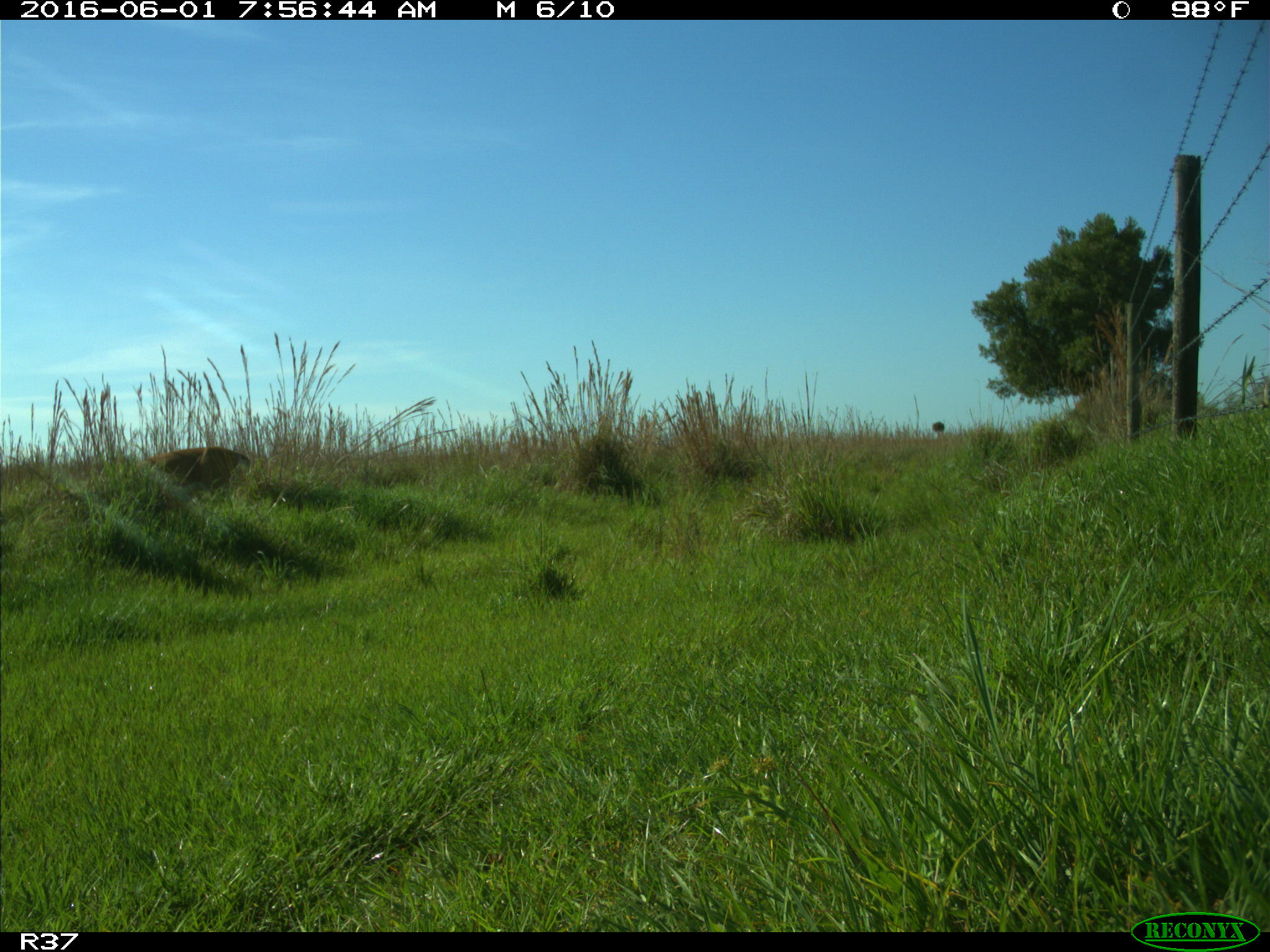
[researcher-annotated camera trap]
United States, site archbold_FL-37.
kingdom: Animalia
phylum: Chordata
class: Mammalia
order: Artiodactyla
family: Cervidae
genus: Odocoileus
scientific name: Odocoileus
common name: deer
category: unidentified deer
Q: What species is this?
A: Unidentified deer (deer) (Odocoileus).